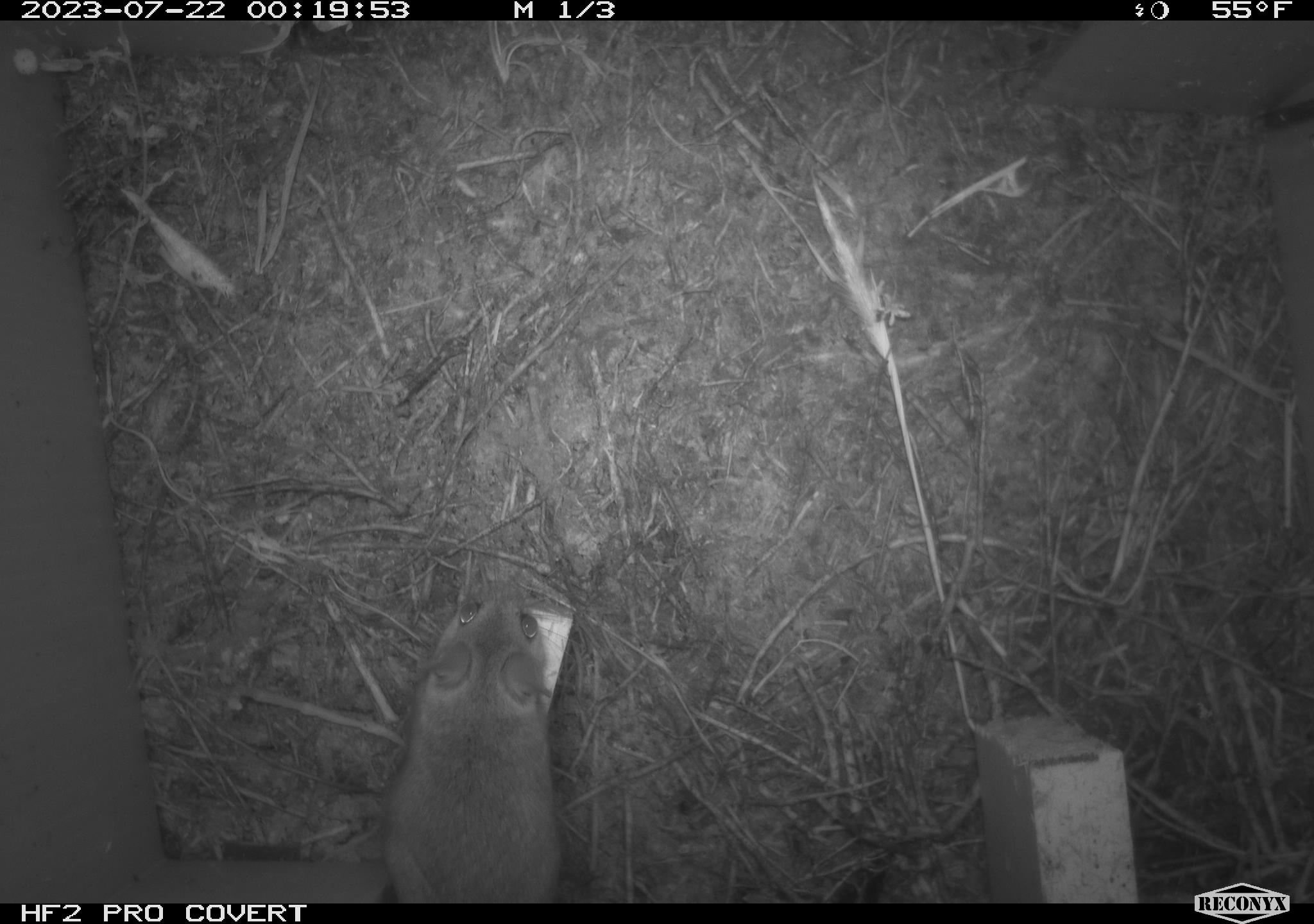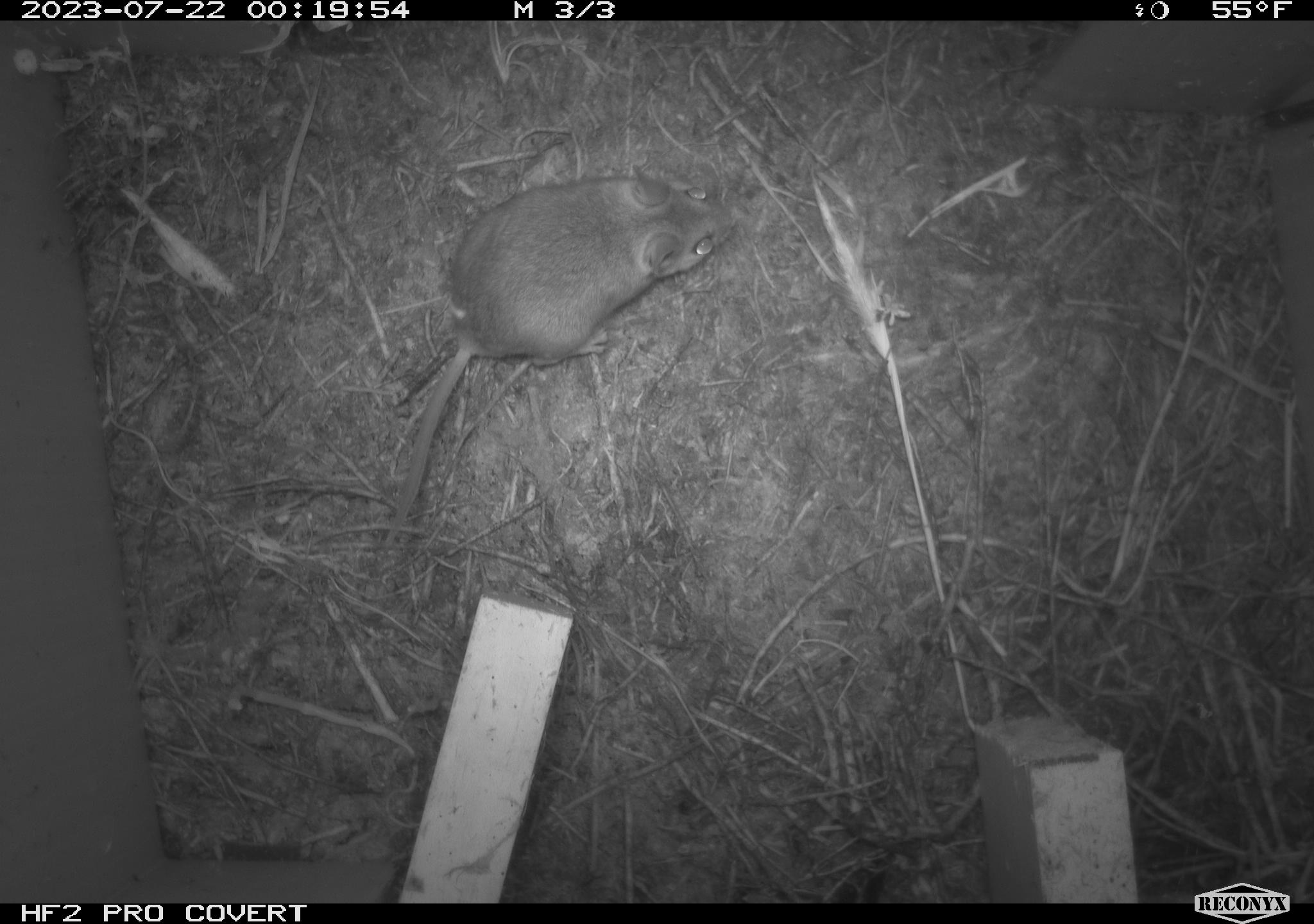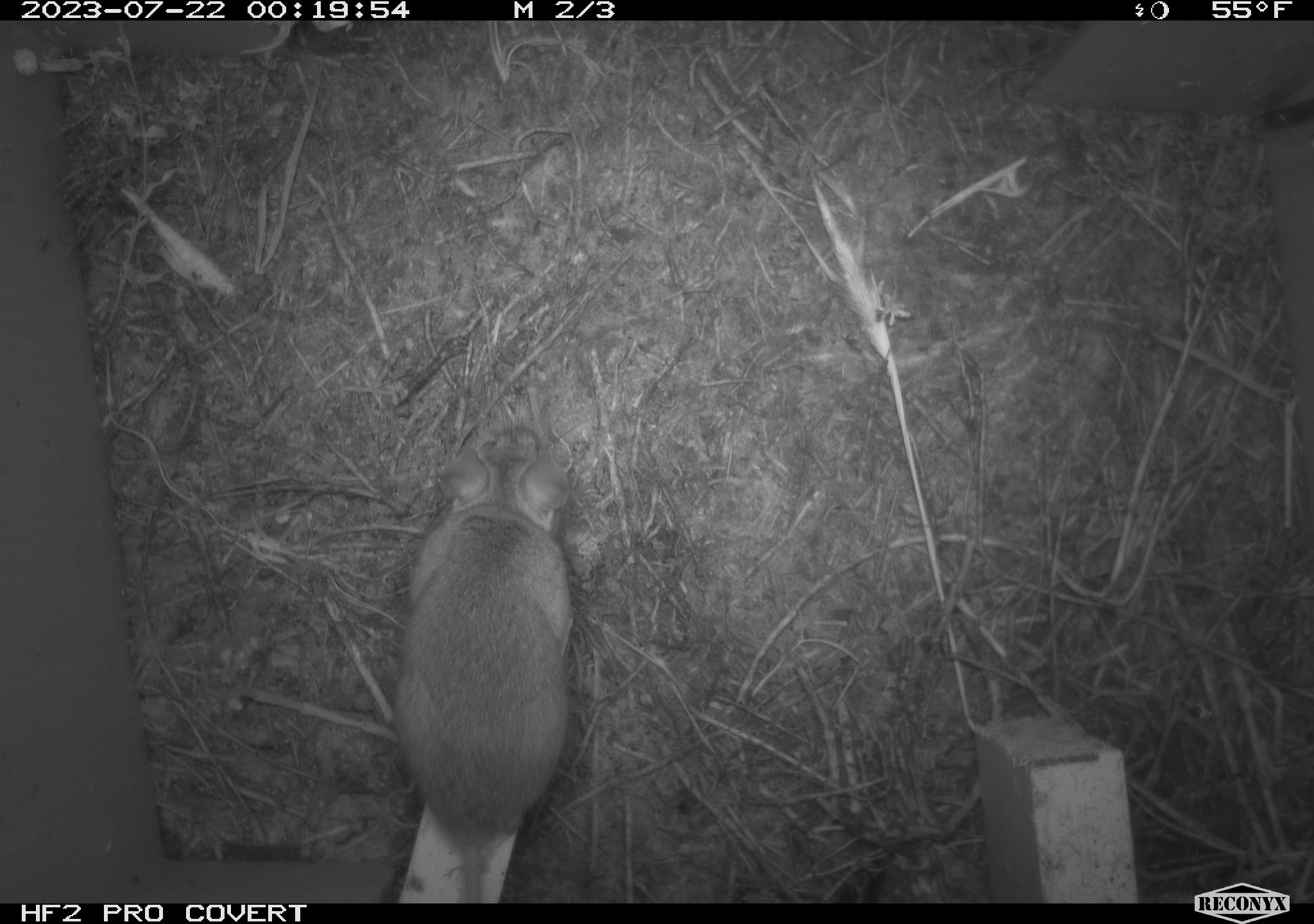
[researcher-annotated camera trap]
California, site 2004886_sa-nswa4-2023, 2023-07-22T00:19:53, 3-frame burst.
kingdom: Animalia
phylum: Chordata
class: Mammalia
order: Rodentia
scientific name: Rodentia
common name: mouse species